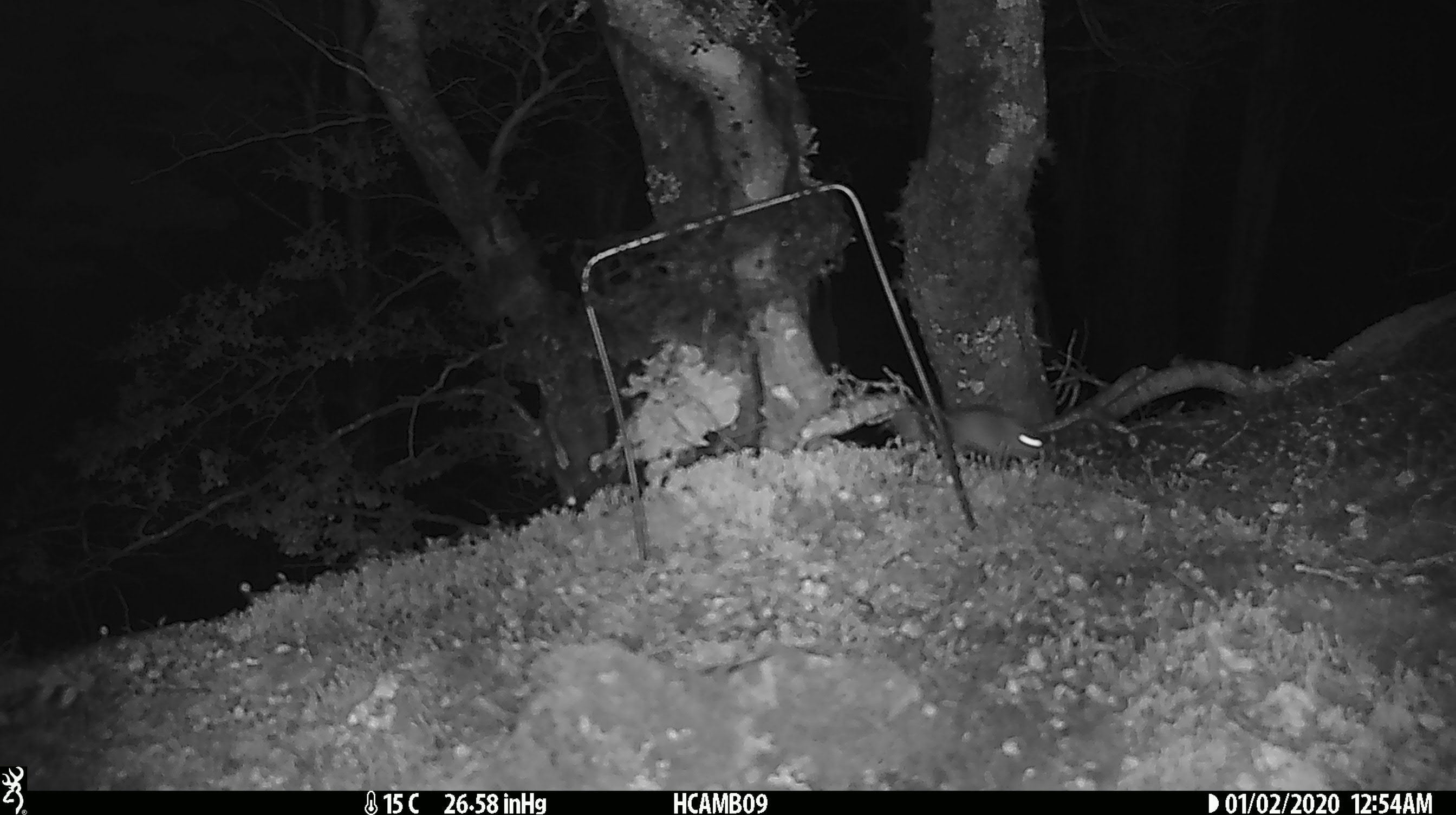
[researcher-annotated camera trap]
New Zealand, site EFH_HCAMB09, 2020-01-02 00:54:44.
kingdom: Animalia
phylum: Chordata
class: Mammalia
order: Rodentia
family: Muridae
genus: Mus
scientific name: Mus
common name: mouse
Mouse (Mus).